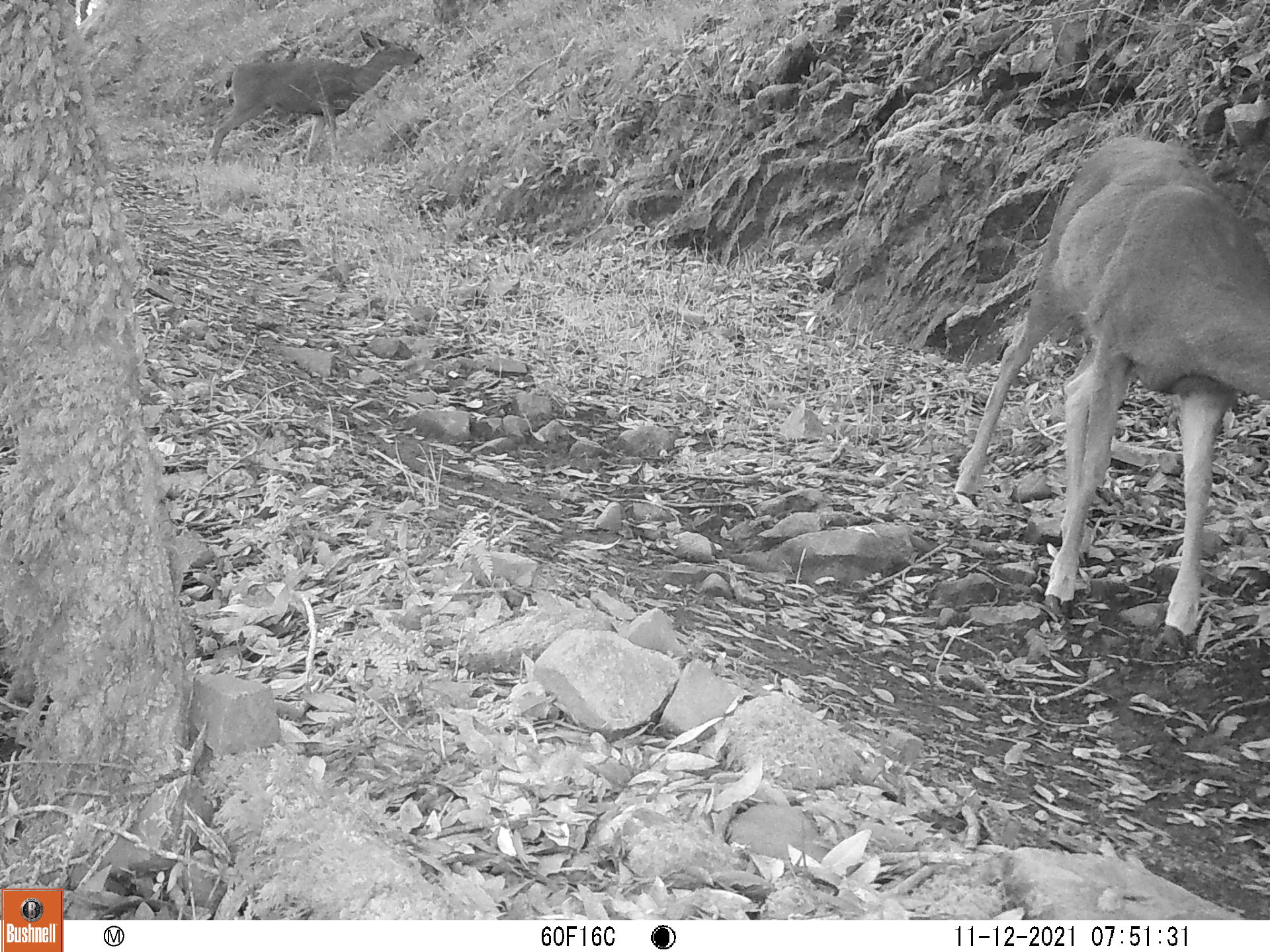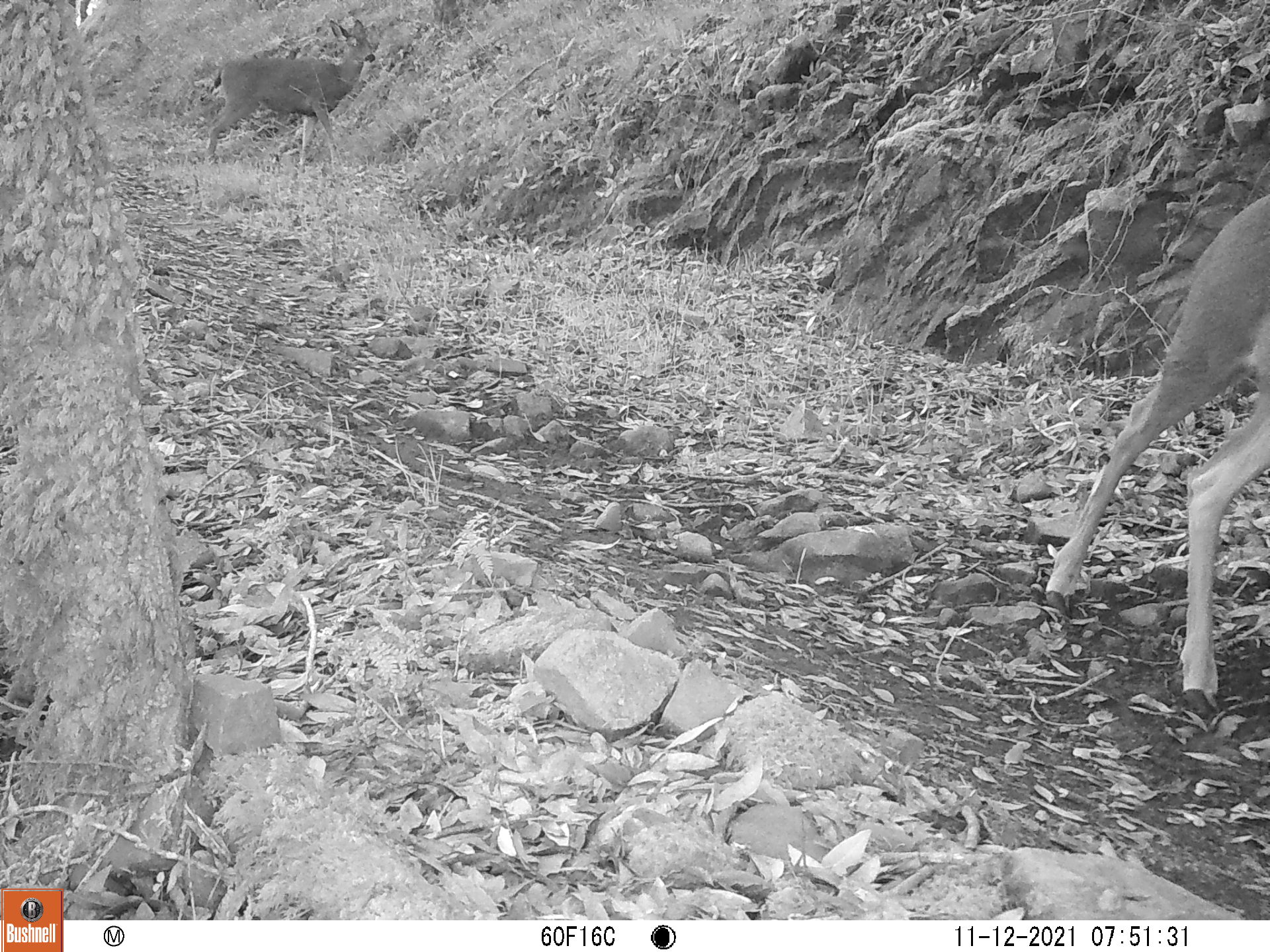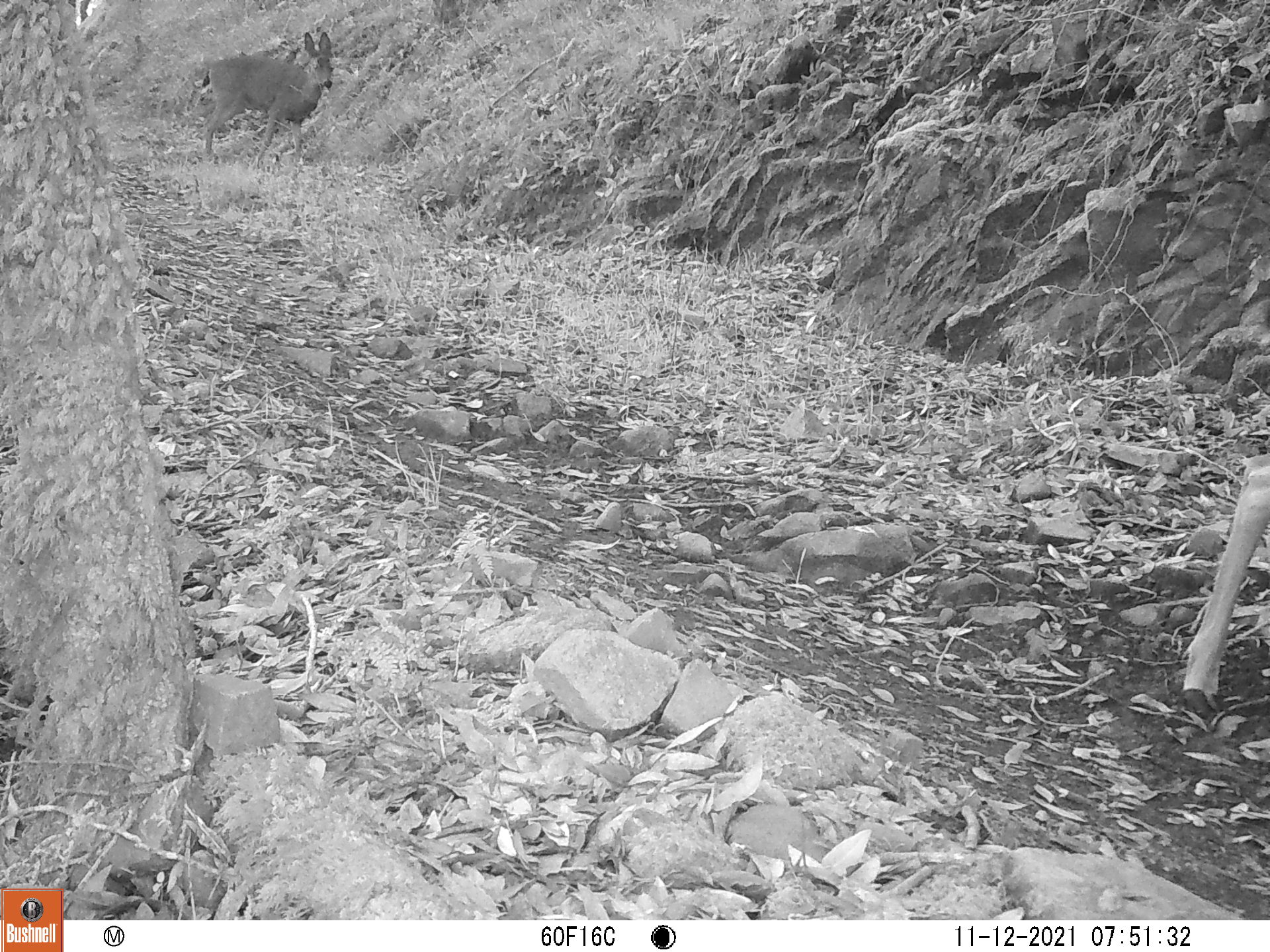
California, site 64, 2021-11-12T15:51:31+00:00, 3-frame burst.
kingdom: Animalia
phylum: Chordata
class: Mammalia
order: Artiodactyla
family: Cervidae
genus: Odocoileus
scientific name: Odocoileus hemionus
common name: mule deer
Mule deer (Odocoileus hemionus).